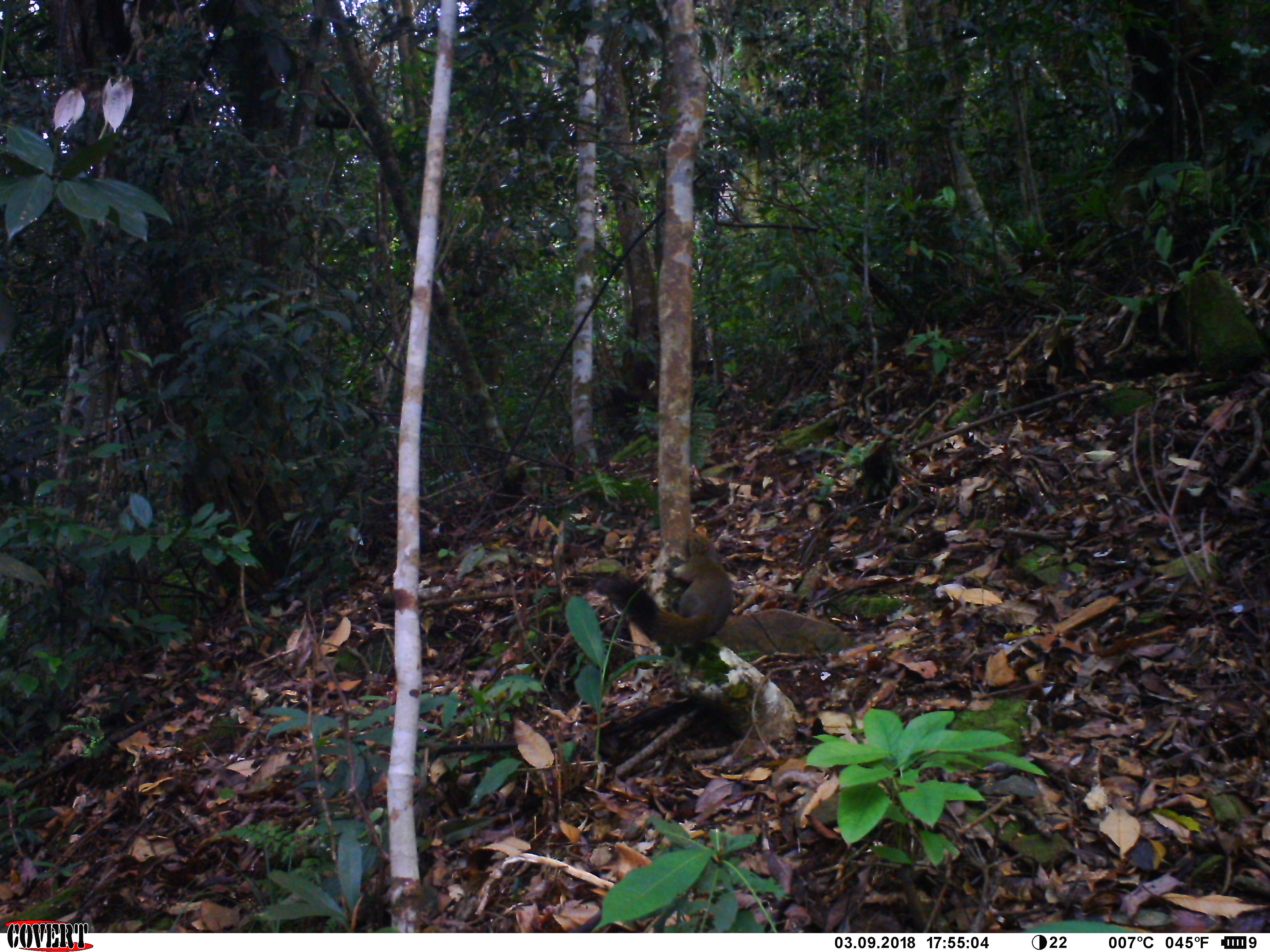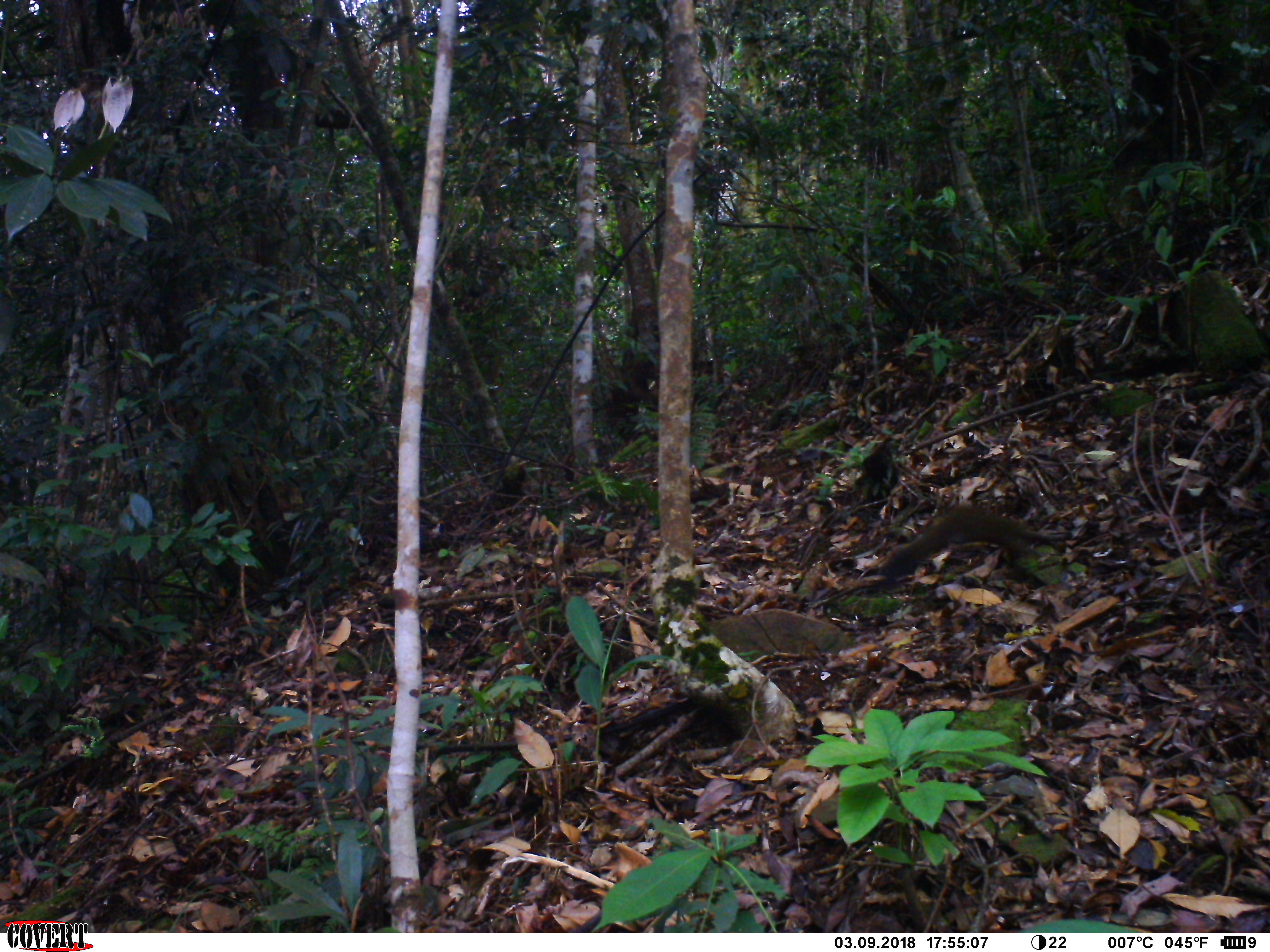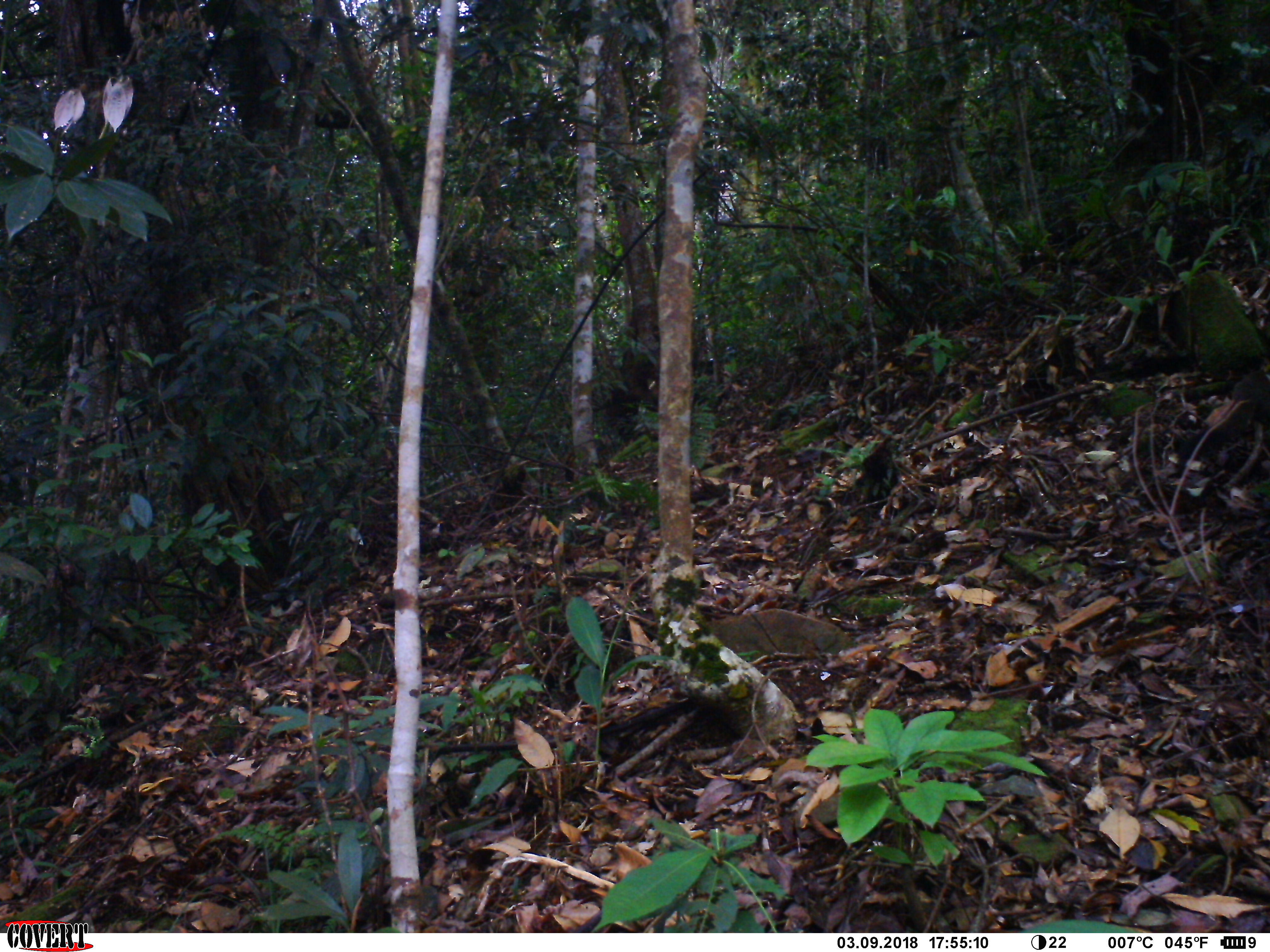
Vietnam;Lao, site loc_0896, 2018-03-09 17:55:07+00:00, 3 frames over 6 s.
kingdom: Animalia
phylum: Chordata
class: Mammalia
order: Rodentia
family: Sciuridae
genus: Sciurus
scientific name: Sciurus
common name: squirrel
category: unidentified squirrel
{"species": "unidentified squirrel (squirrel) (Sciurus)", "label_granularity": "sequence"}